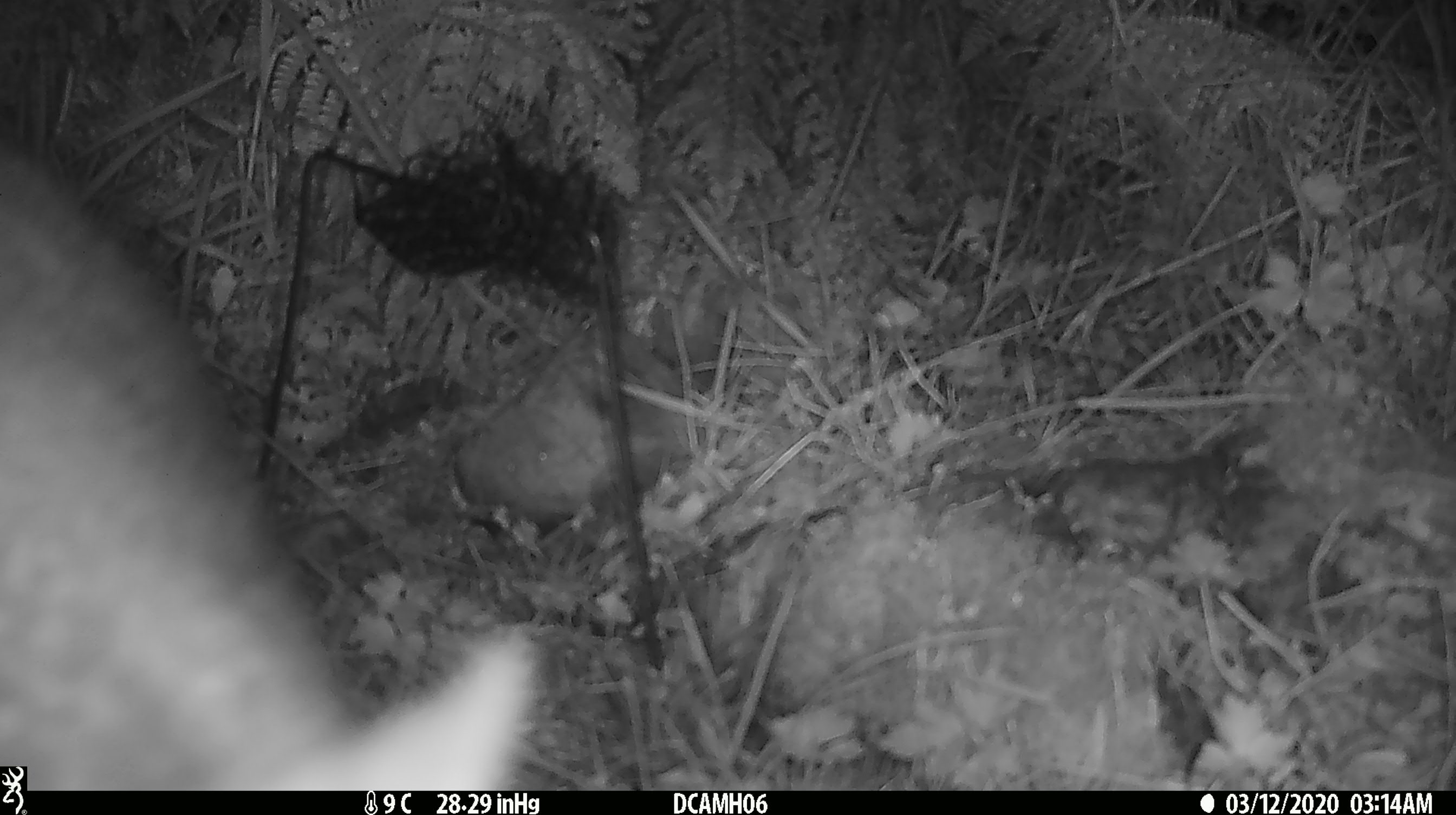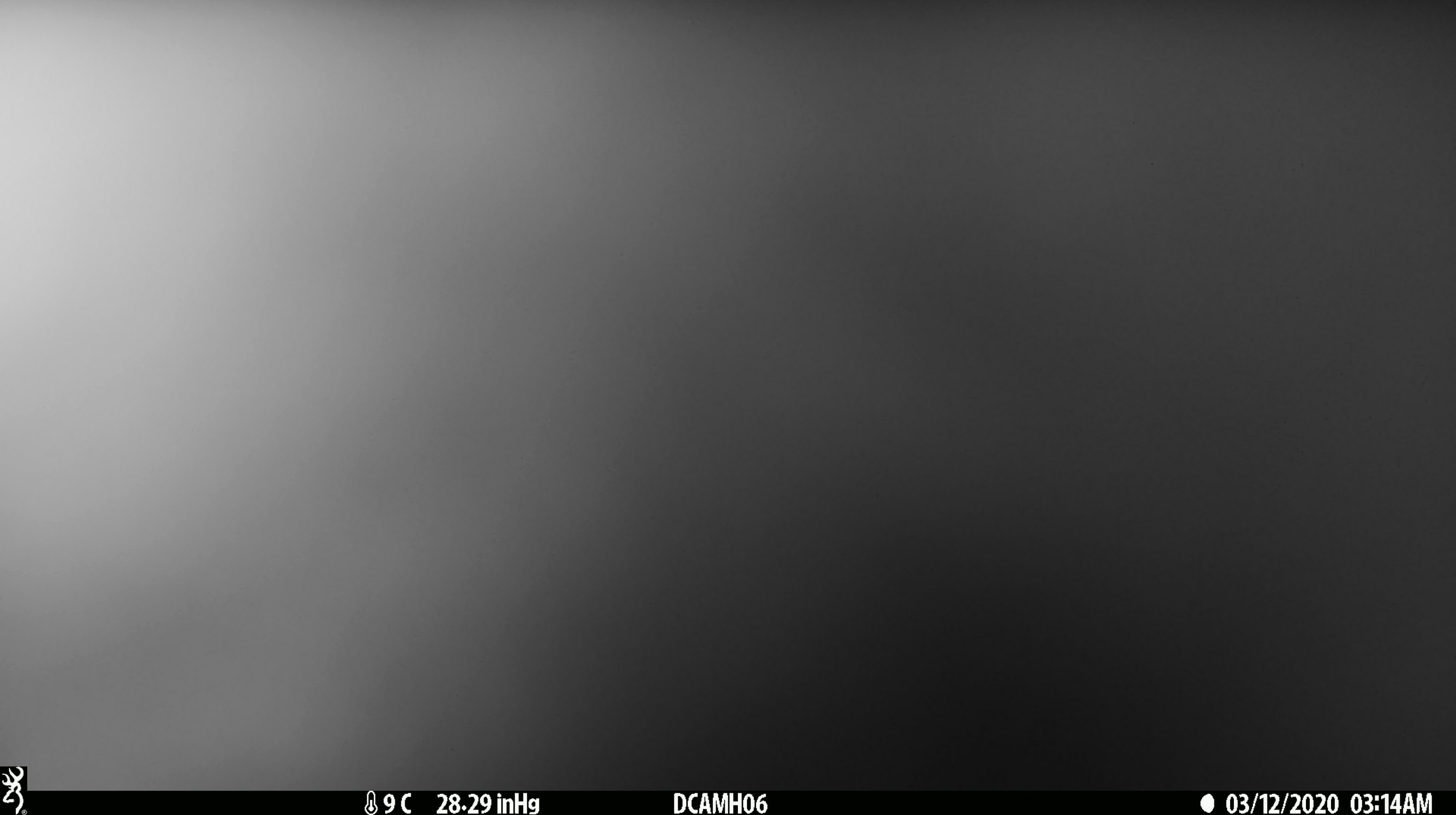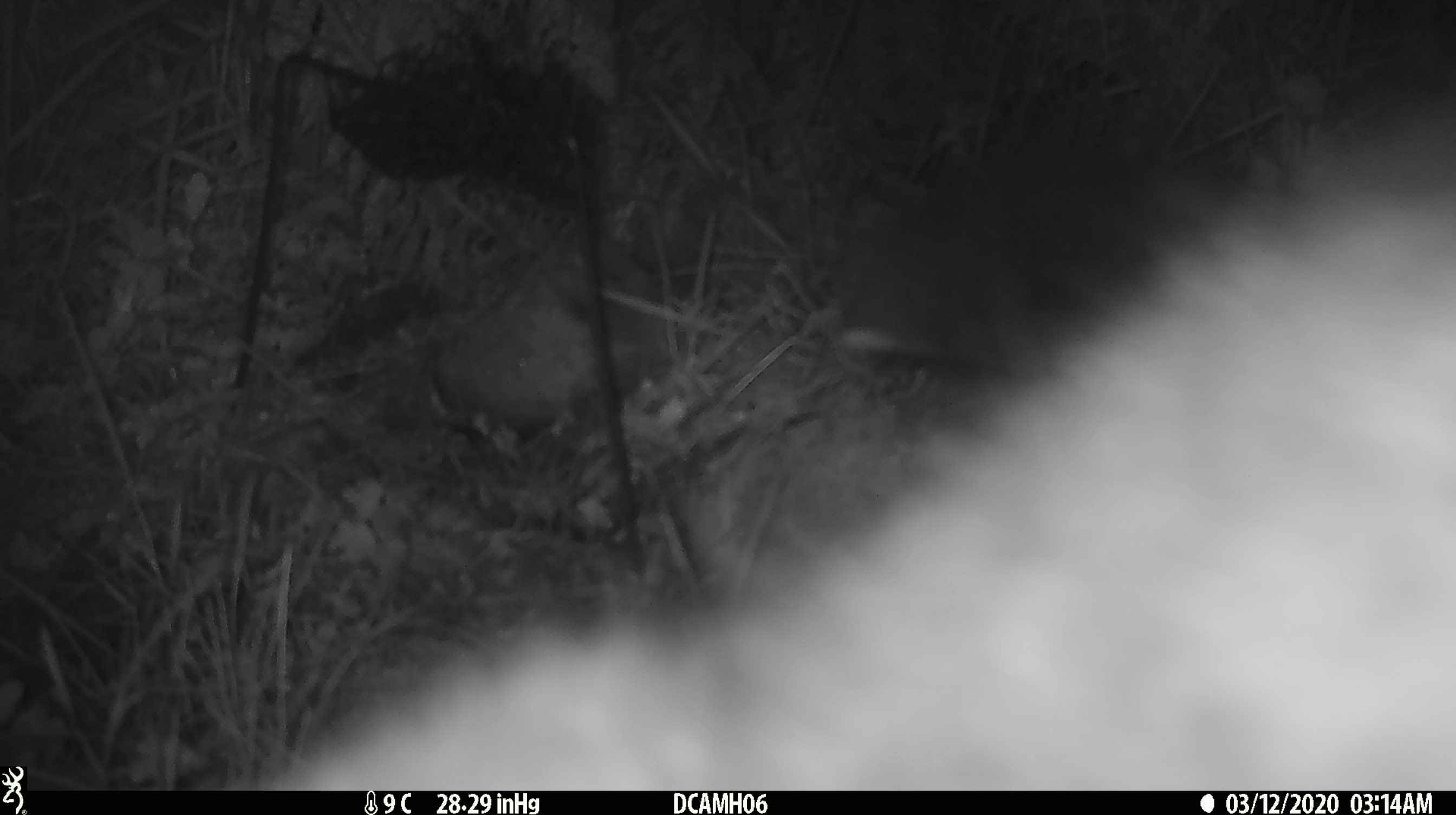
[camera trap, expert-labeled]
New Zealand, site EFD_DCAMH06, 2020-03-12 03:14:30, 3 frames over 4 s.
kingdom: Animalia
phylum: Chordata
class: Mammalia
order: Diprotodontia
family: Phalangeridae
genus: Trichosurus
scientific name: Trichosurus vulpecula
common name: common brushtail possum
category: possum